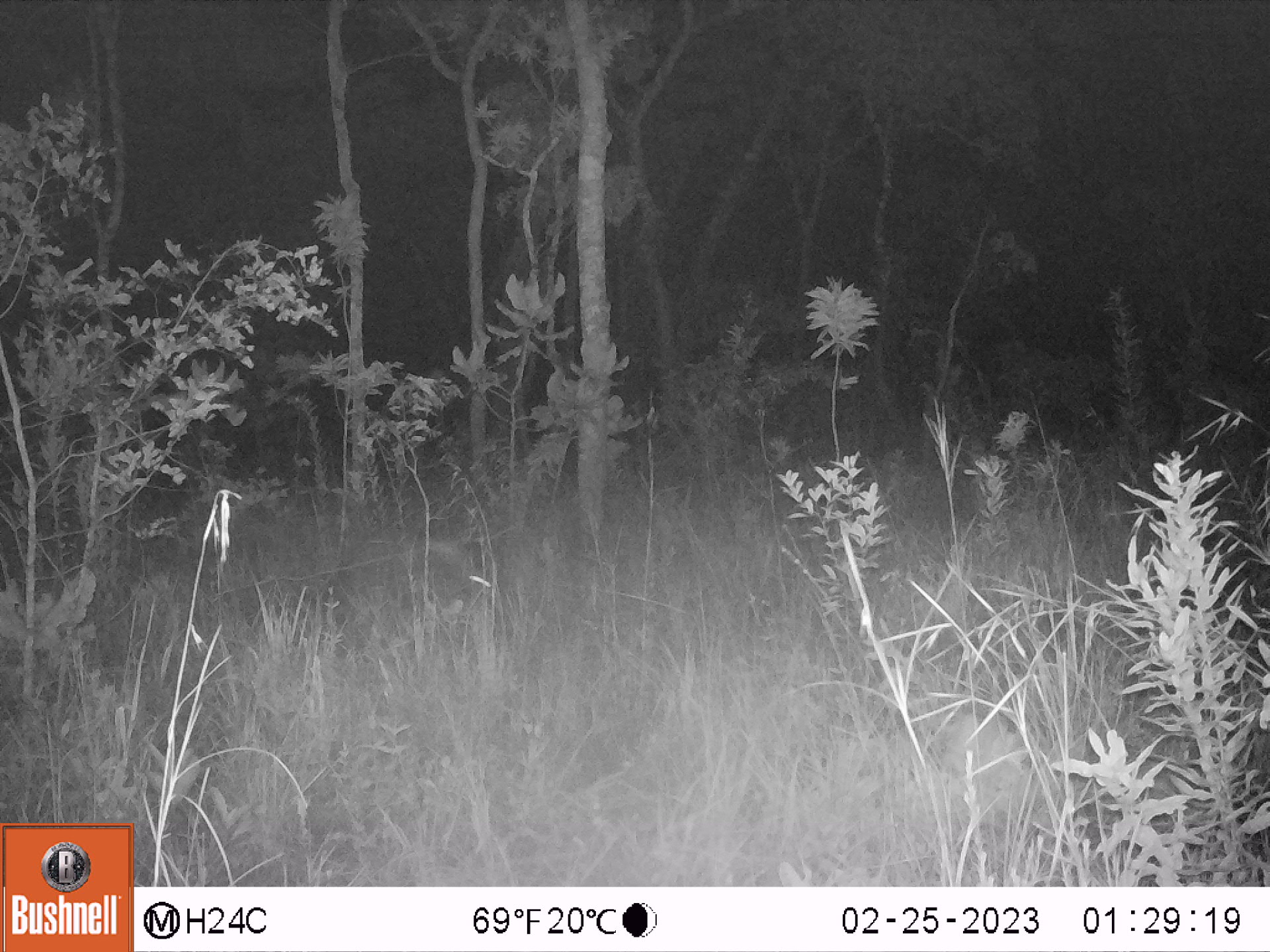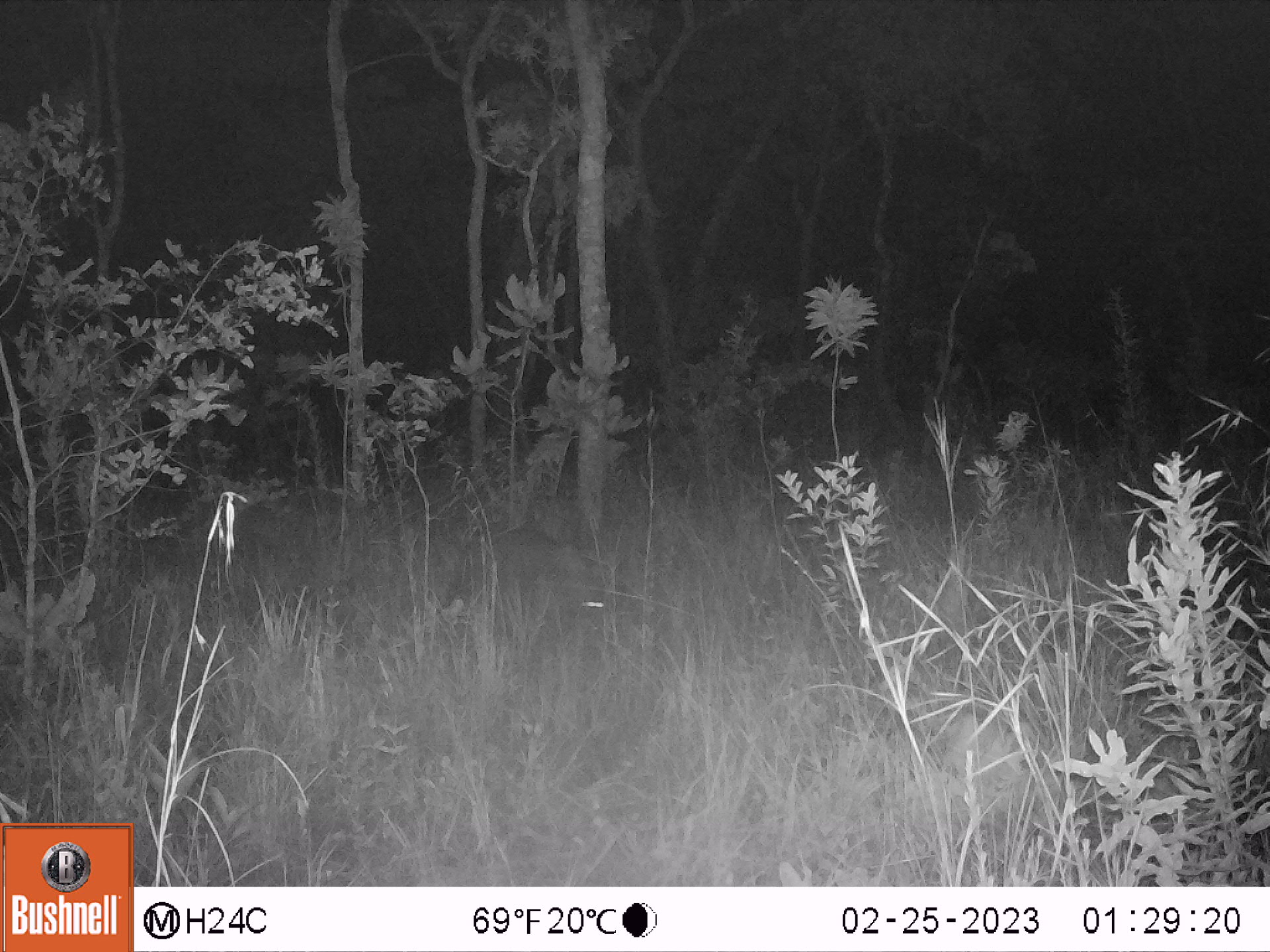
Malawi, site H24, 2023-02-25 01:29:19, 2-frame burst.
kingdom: Animalia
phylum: Chordata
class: Mammalia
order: Artiodactyla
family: Suidae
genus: Potamochoerus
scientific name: Potamochoerus larvatus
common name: bushpig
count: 1